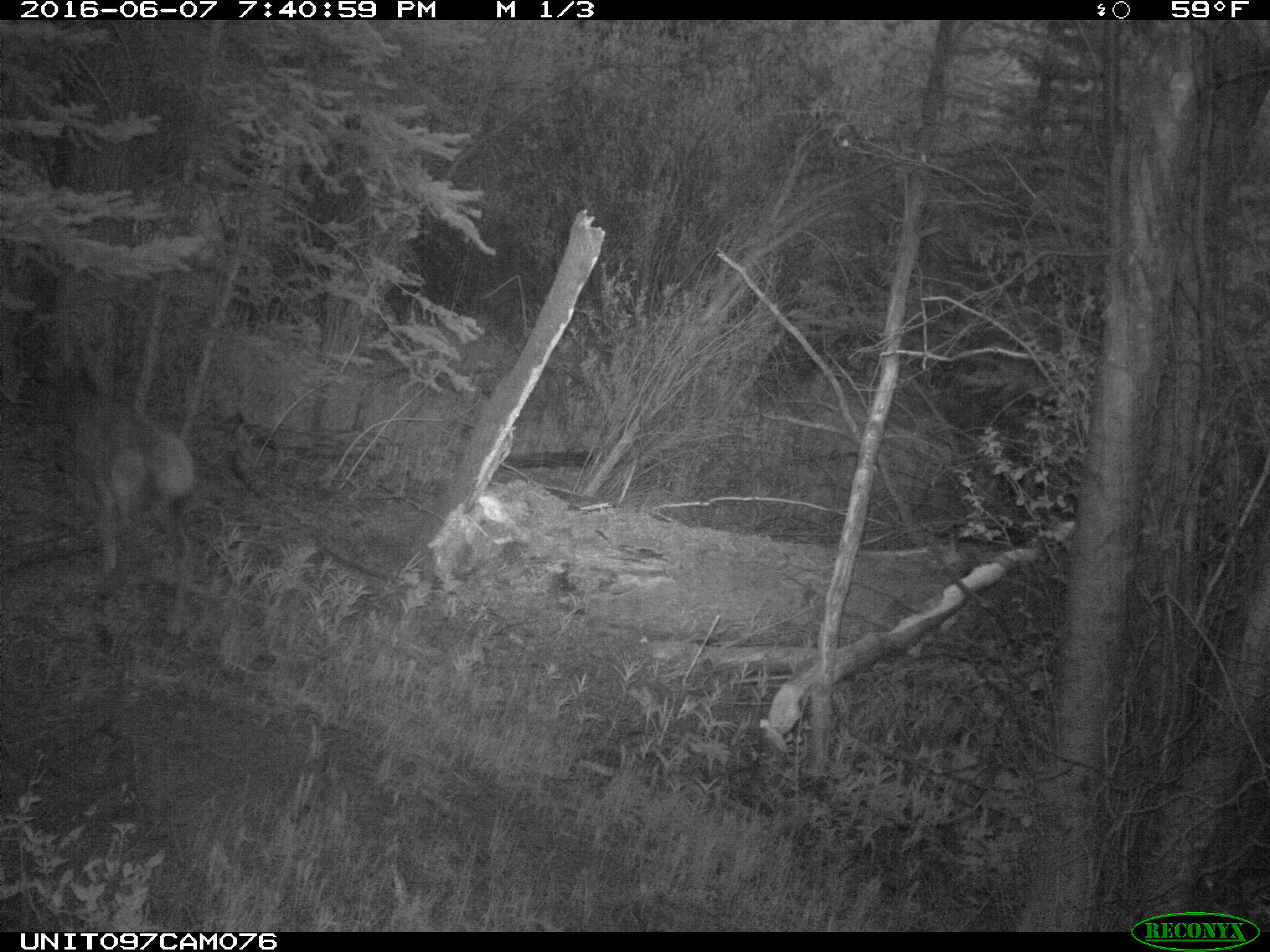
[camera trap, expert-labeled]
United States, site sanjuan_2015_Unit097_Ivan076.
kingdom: Animalia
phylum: Chordata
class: Mammalia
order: Artiodactyla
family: Cervidae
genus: Cervus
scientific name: Cervus elaphus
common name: red deer